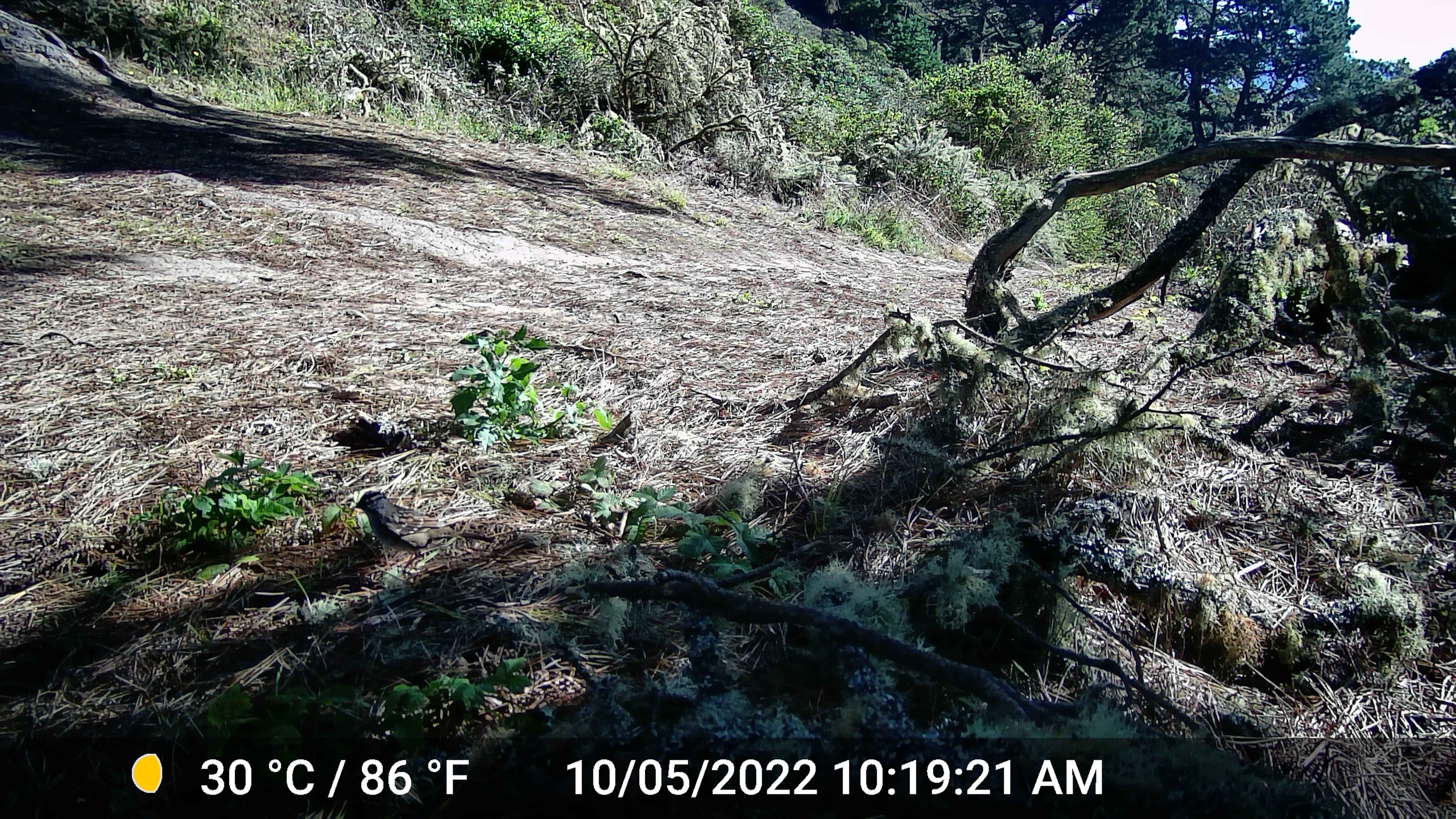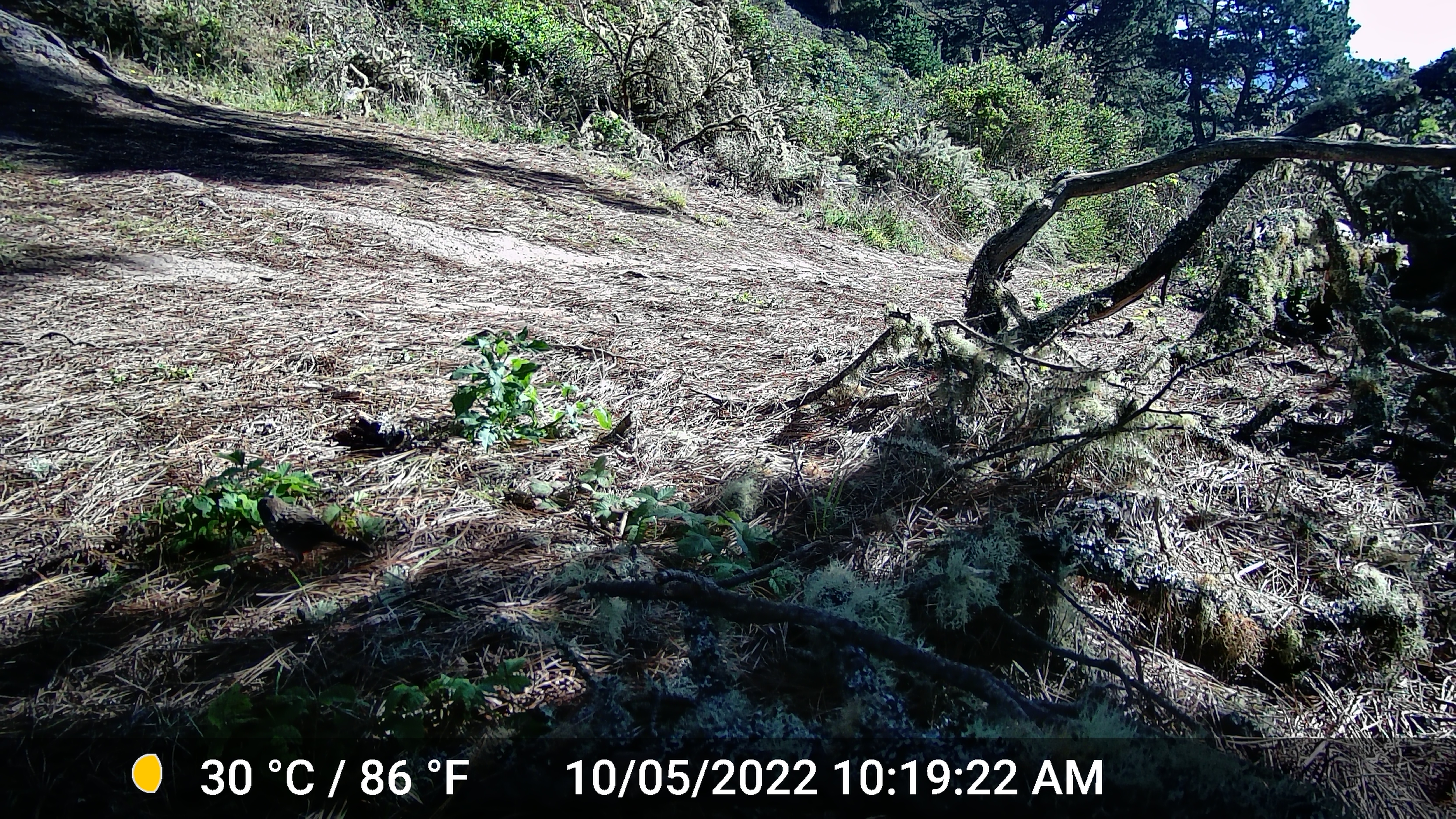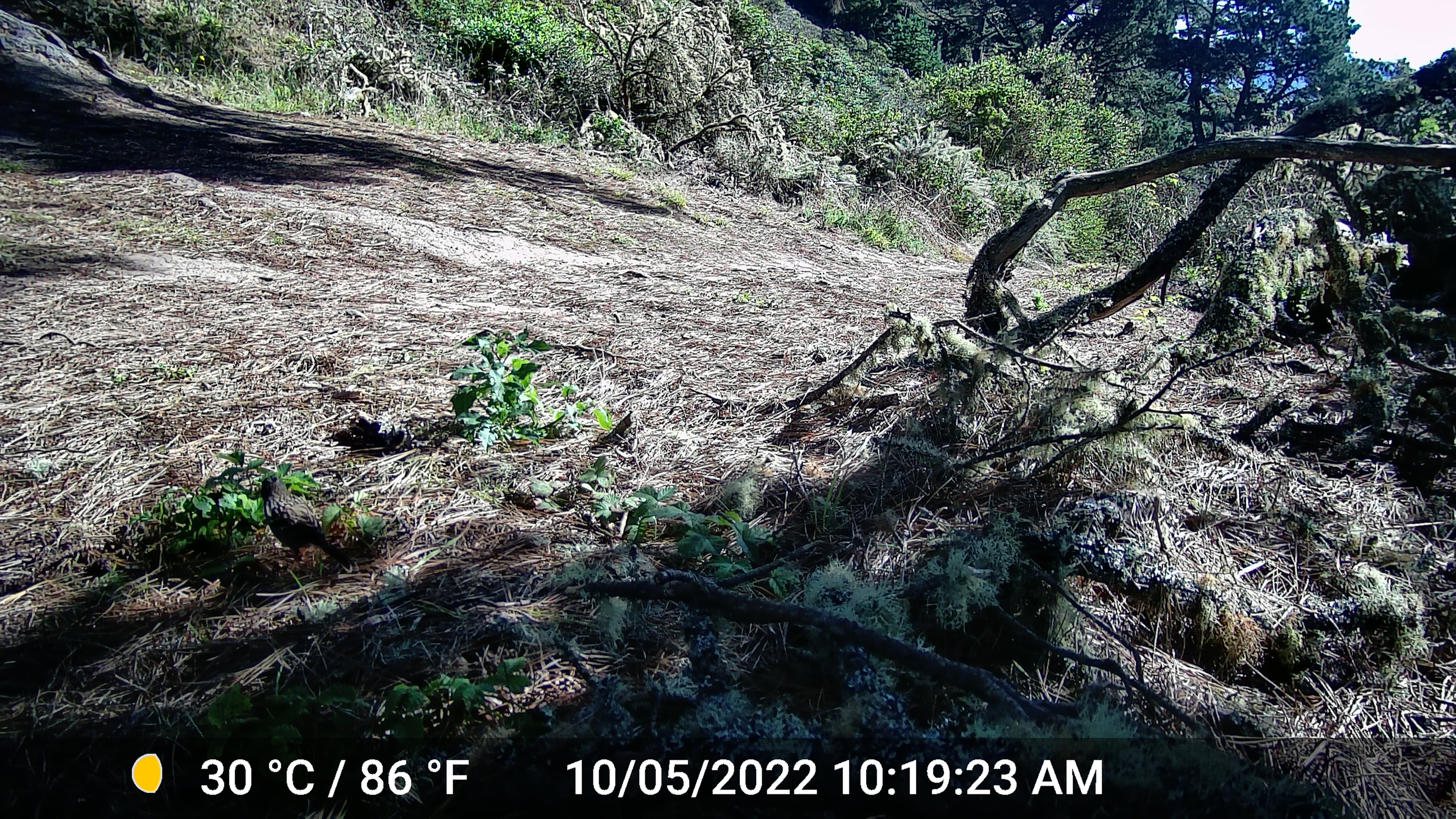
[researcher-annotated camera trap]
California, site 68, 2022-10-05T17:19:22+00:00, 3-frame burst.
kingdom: Animalia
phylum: Chordata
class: Aves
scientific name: Aves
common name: bird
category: unknown bird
Unknown bird (bird) (Aves).